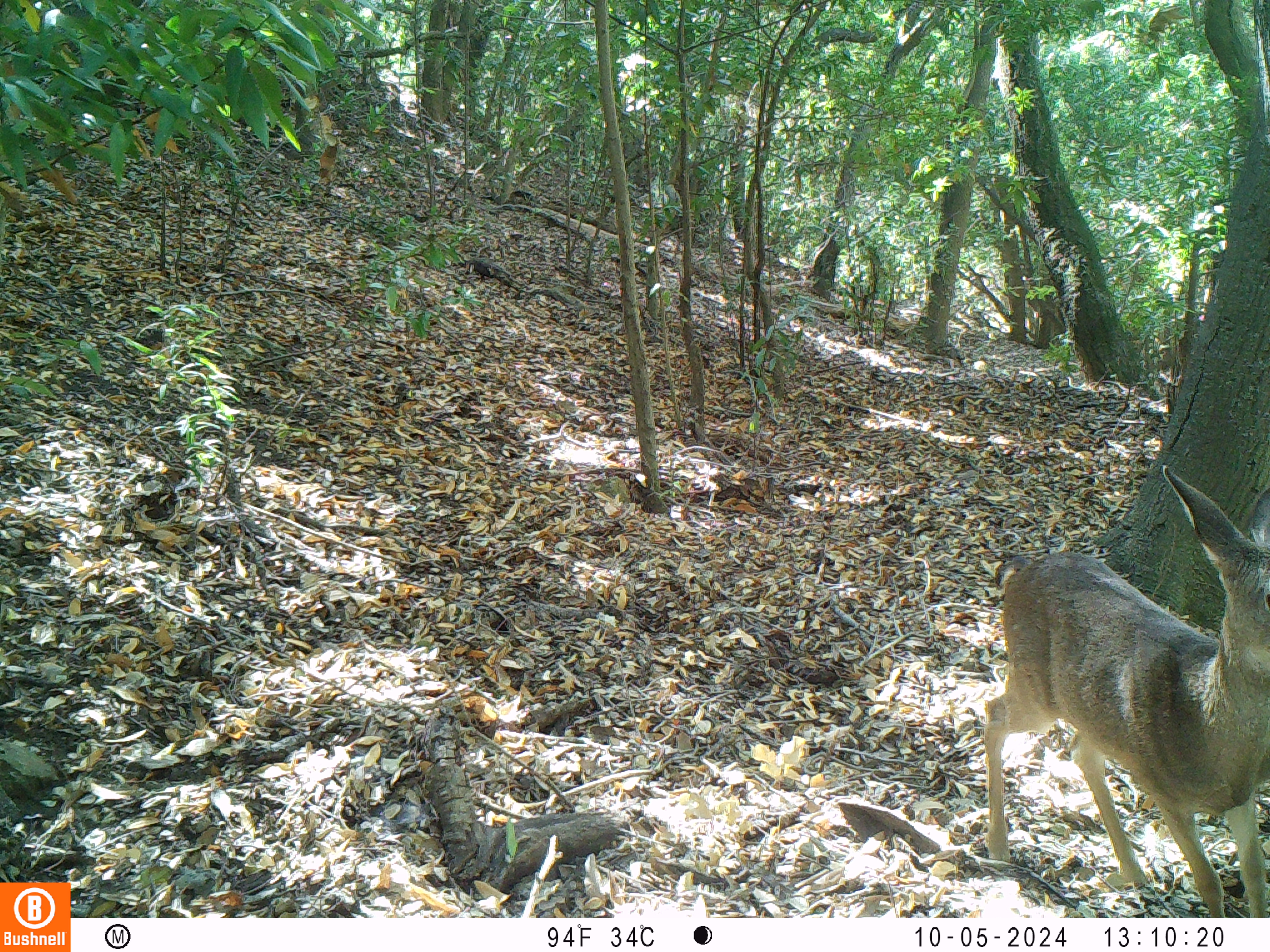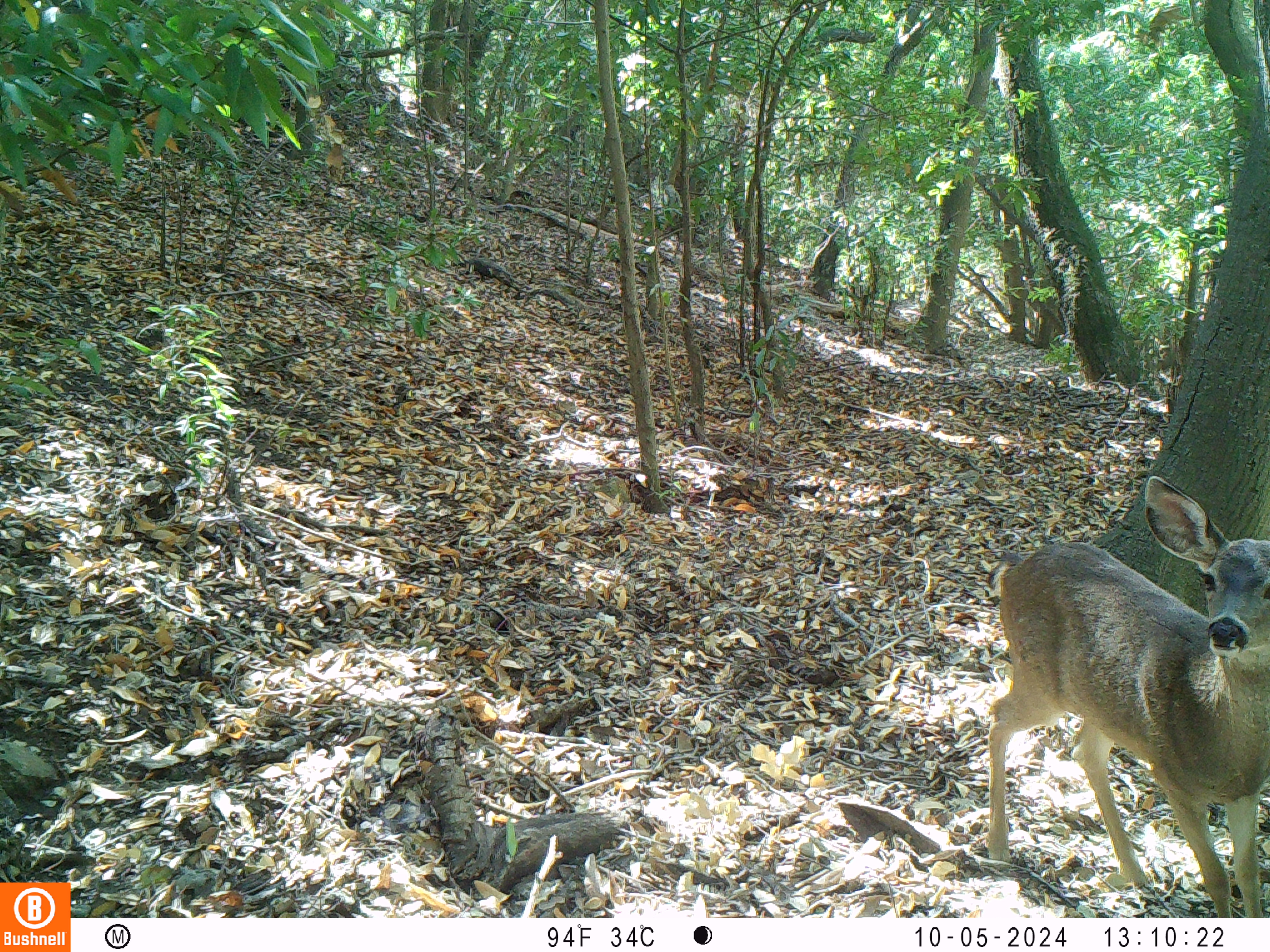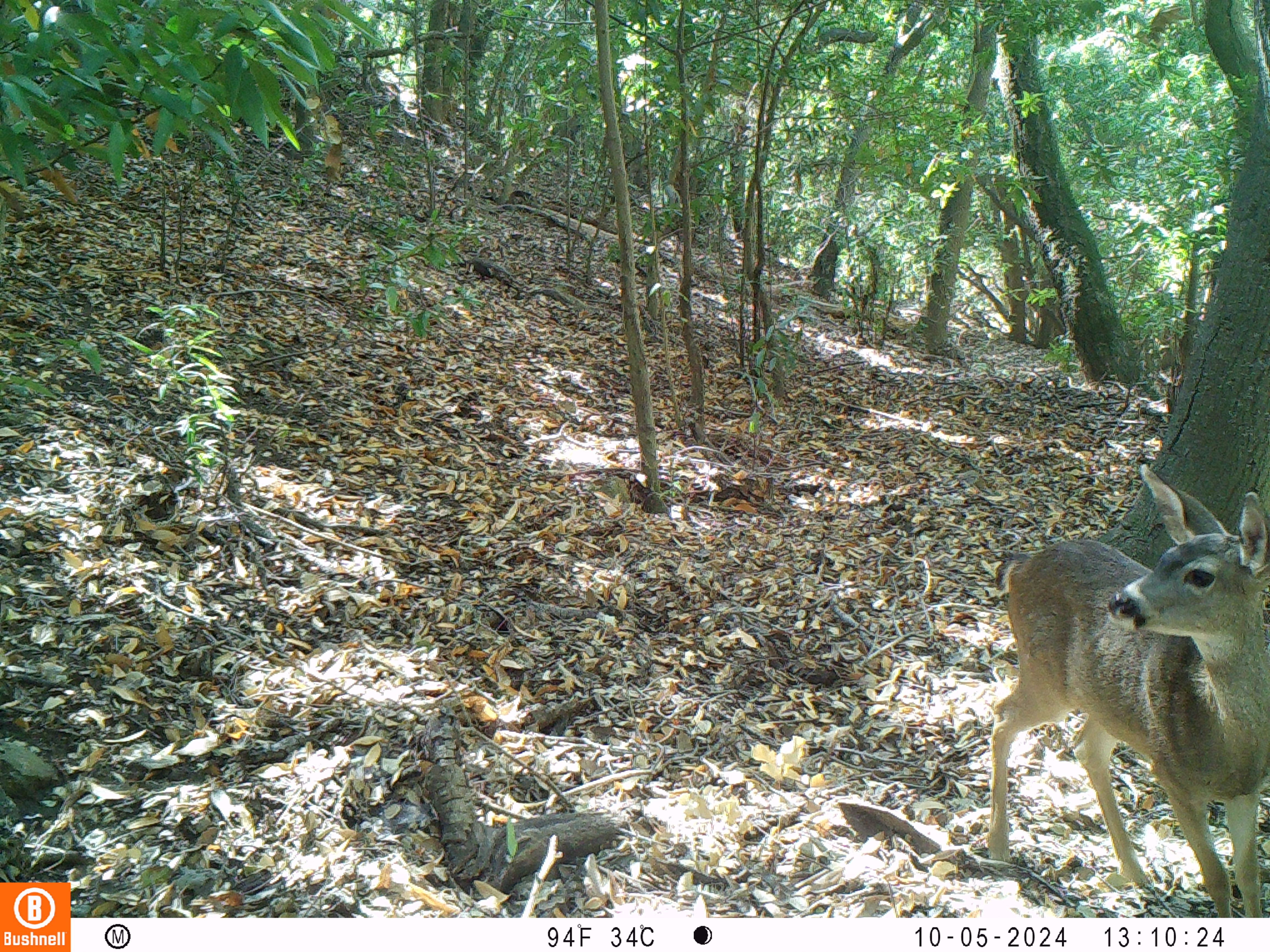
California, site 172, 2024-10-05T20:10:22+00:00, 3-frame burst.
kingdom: Animalia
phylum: Chordata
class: Mammalia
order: Artiodactyla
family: Cervidae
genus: Odocoileus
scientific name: Odocoileus hemionus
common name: mule deer